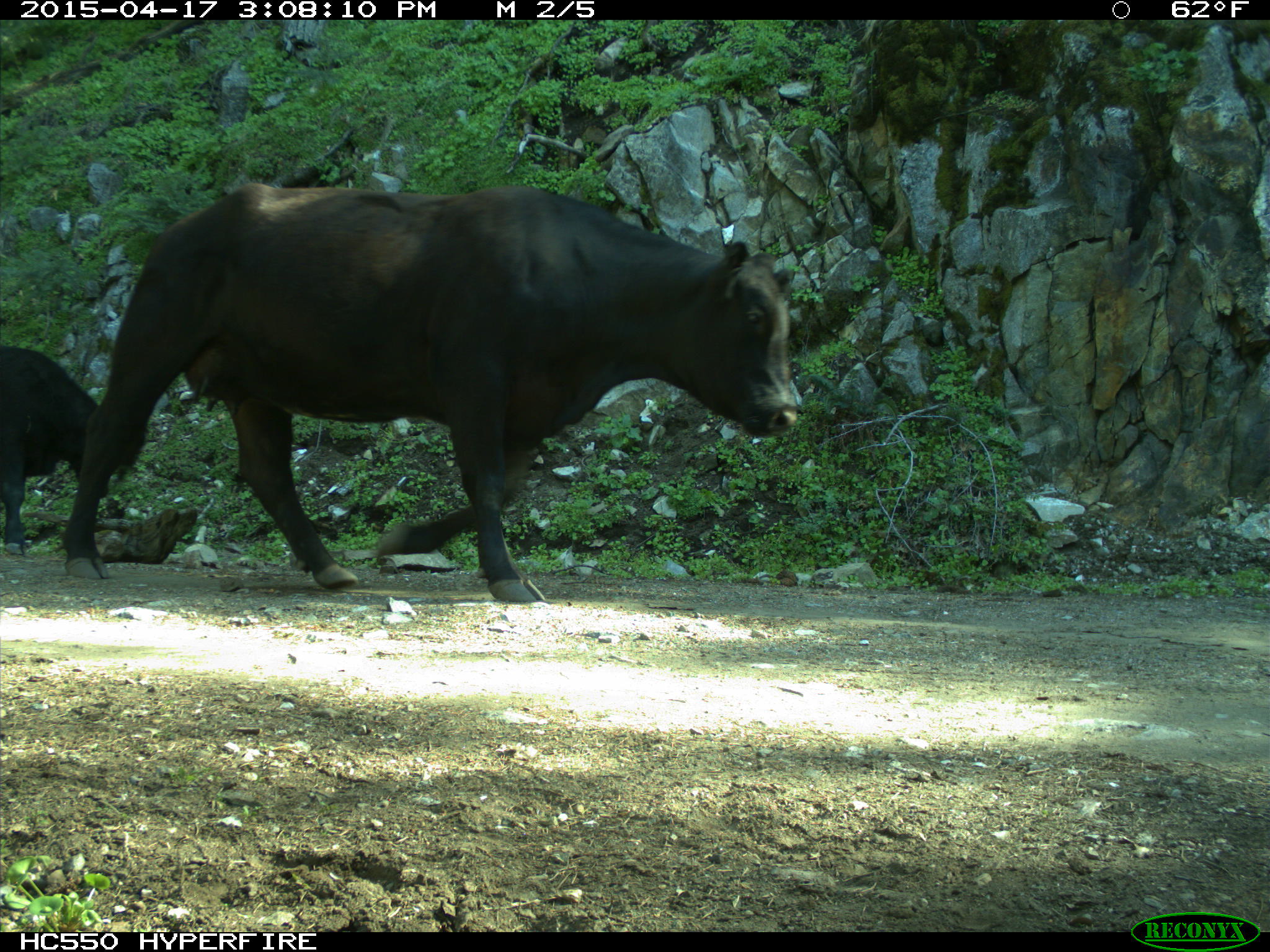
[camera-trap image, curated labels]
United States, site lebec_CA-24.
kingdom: Animalia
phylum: Chordata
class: Mammalia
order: Artiodactyla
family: Bovidae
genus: Bos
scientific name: Bos taurus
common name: domestic cow